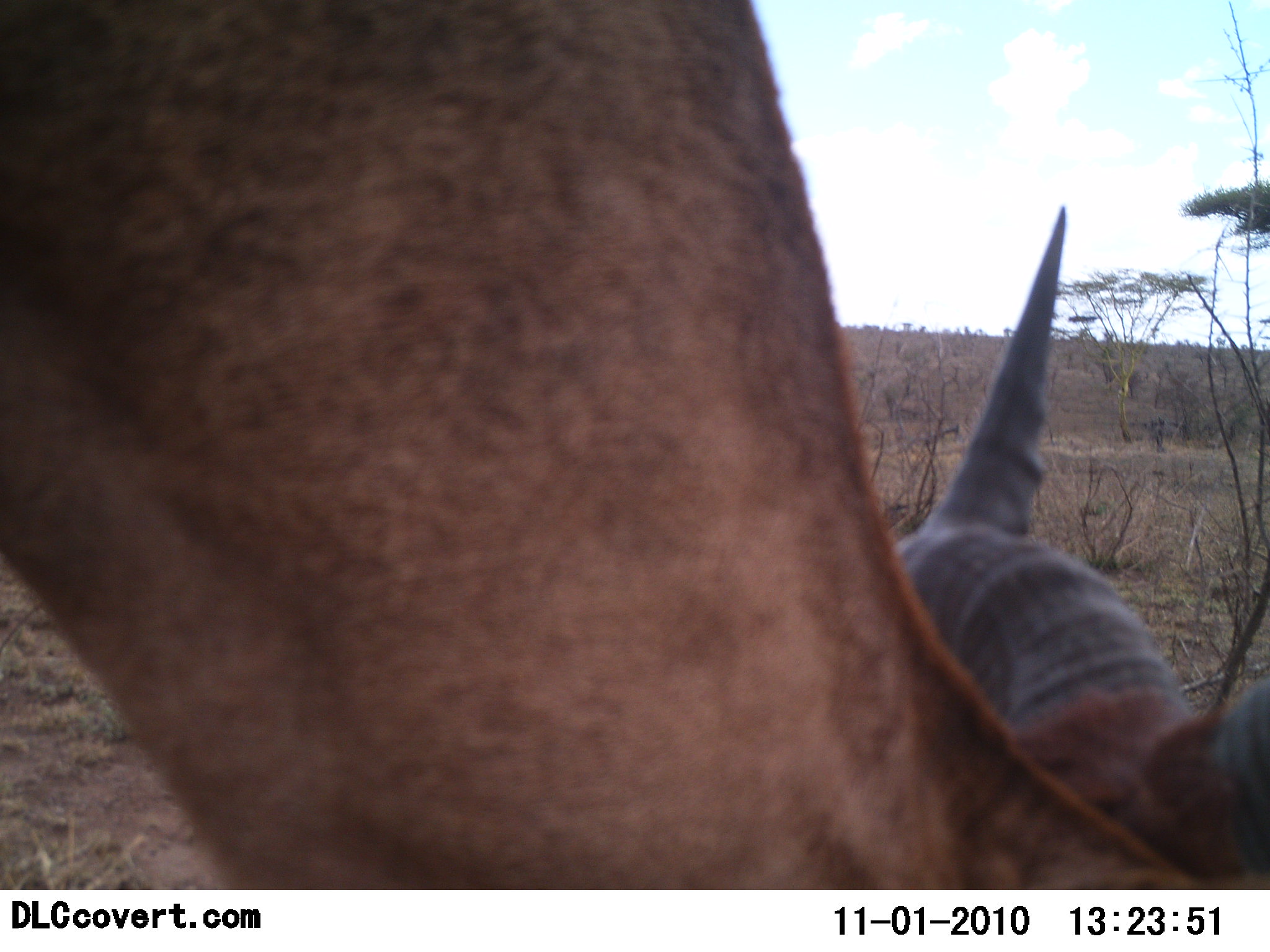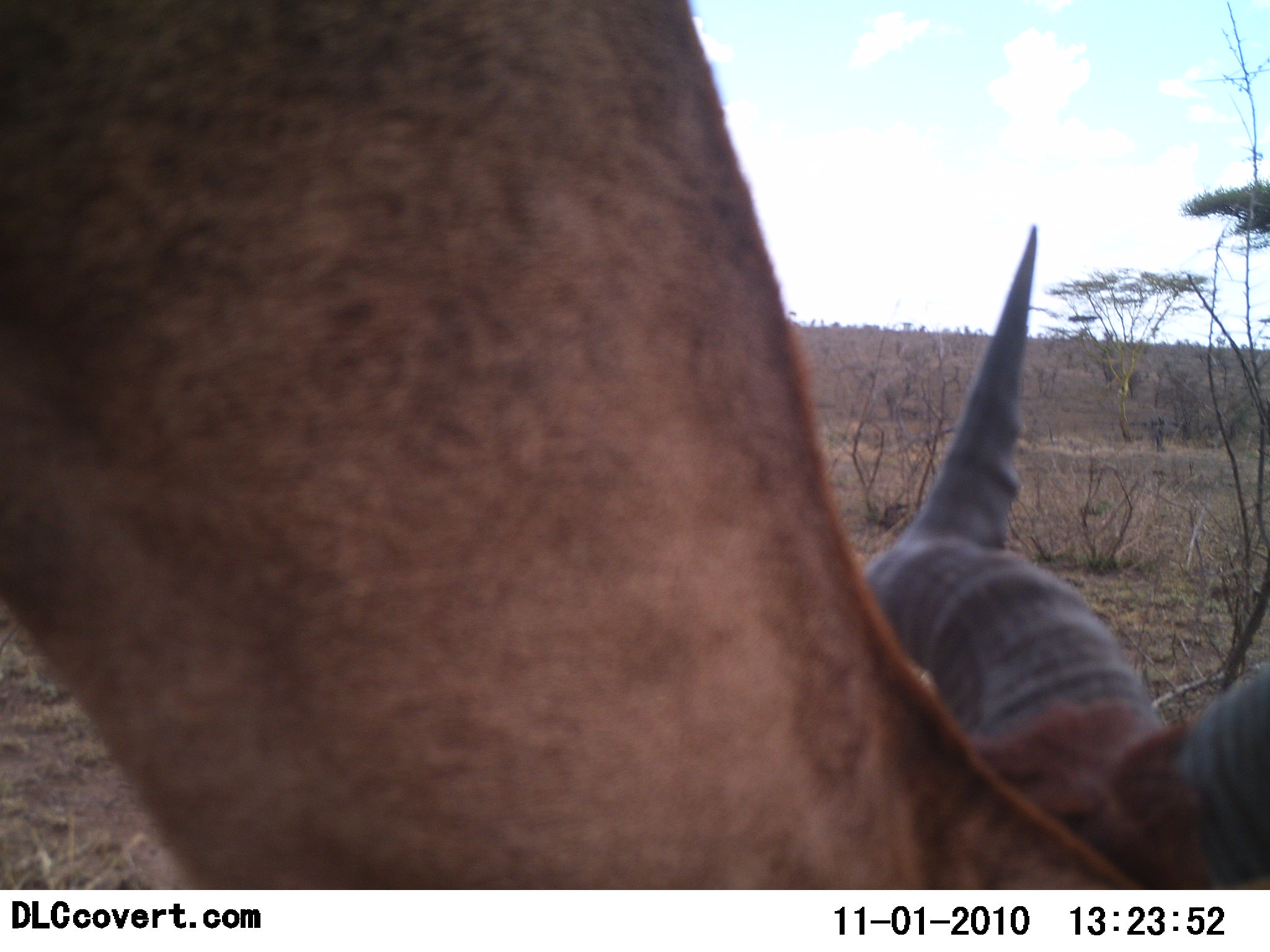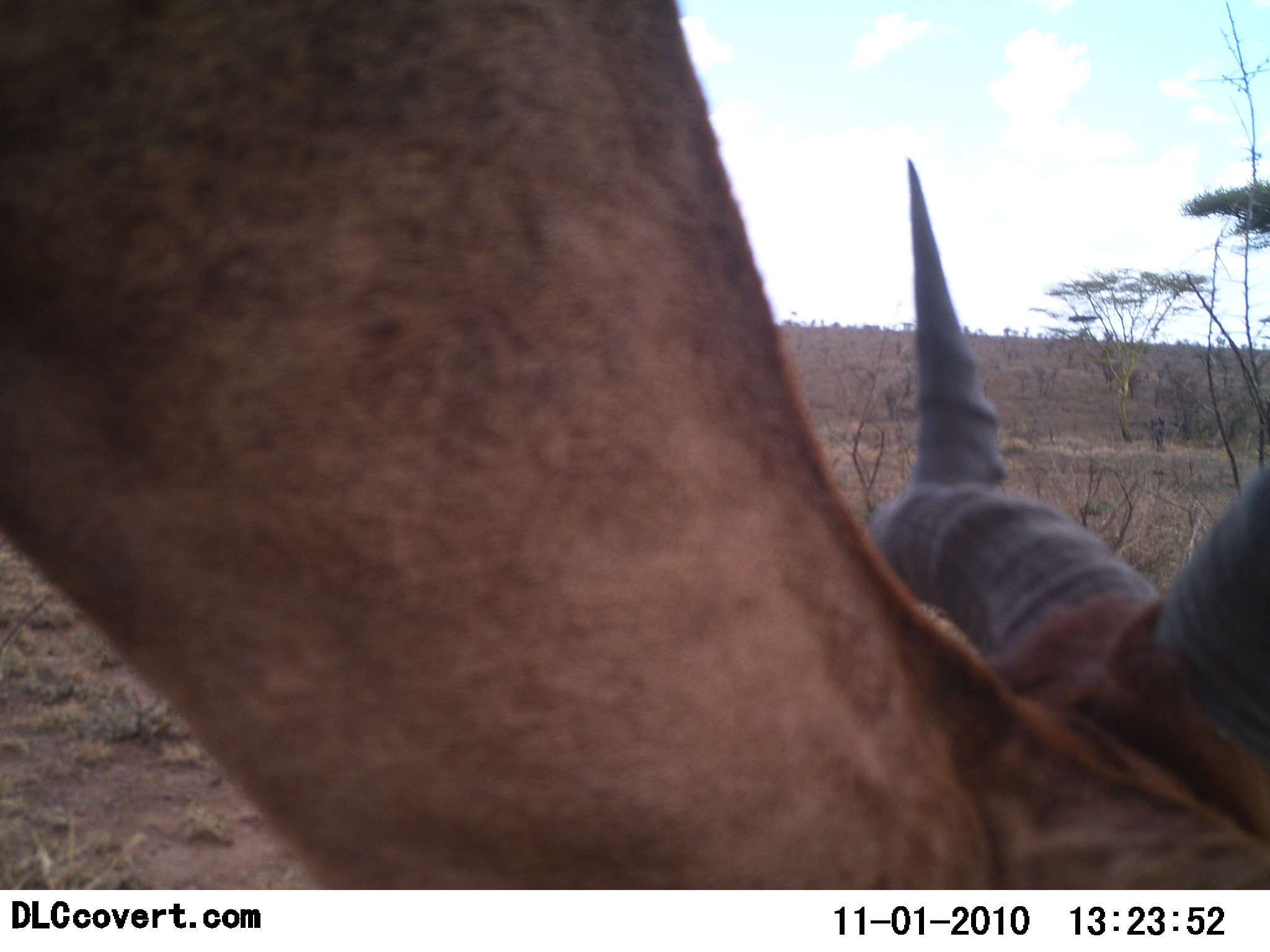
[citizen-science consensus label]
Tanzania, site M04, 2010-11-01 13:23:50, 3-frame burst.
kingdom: Animalia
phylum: Chordata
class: Mammalia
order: Artiodactyla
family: Bovidae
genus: Alcelaphus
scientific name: Alcelaphus buselaphus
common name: hartebeest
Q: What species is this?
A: Hartebeest (Alcelaphus buselaphus).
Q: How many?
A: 1.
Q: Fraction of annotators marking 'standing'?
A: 21%.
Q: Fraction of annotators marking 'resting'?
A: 0%.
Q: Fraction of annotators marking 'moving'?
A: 14%.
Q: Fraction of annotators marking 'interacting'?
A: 0%.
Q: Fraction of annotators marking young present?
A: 0%.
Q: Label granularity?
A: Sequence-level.